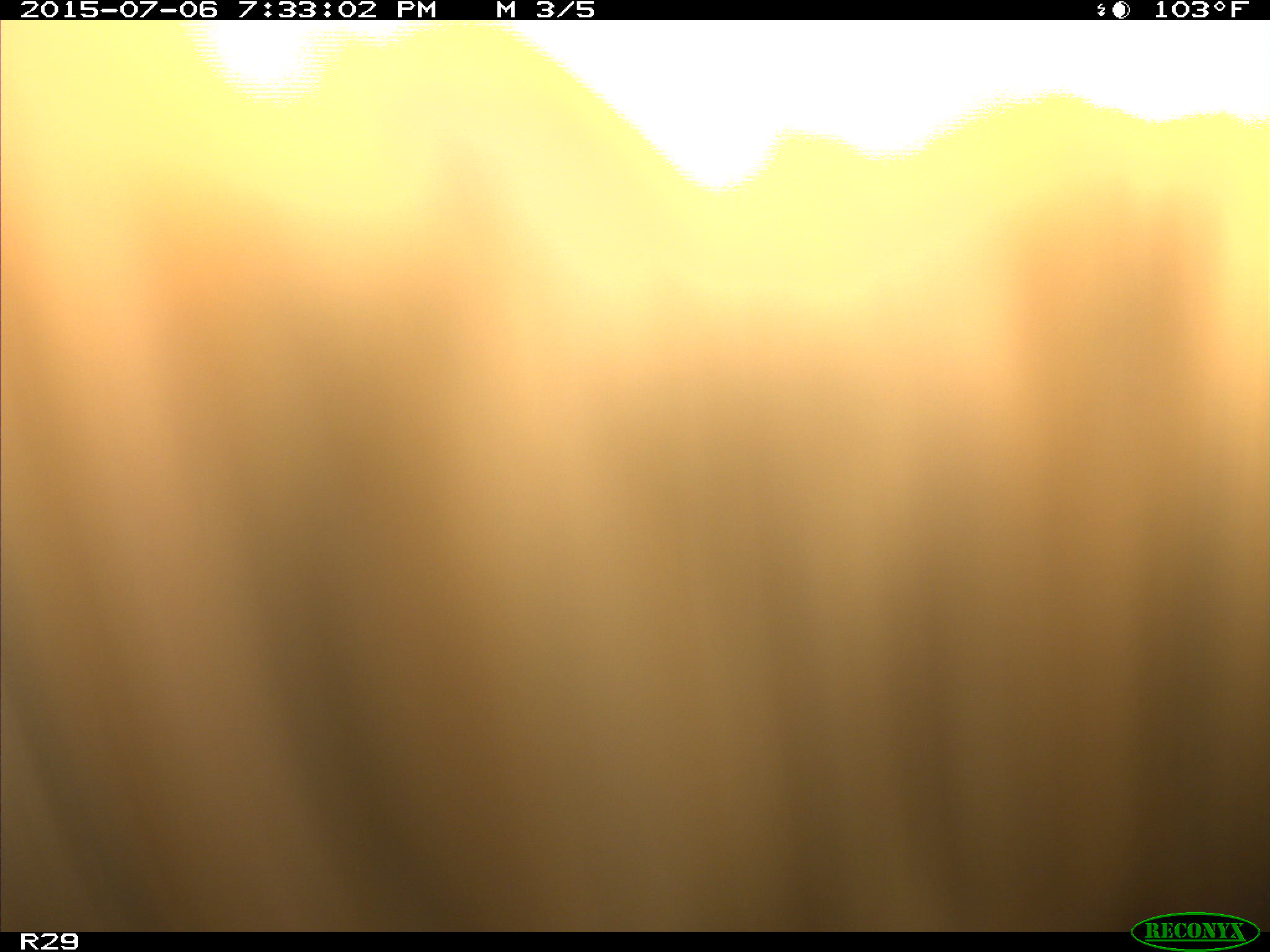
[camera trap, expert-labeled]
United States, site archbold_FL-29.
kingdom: Animalia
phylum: Chordata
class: Mammalia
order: Artiodactyla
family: Bovidae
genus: Bos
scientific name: Bos taurus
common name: domestic cow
Bos taurus (domestic cow).